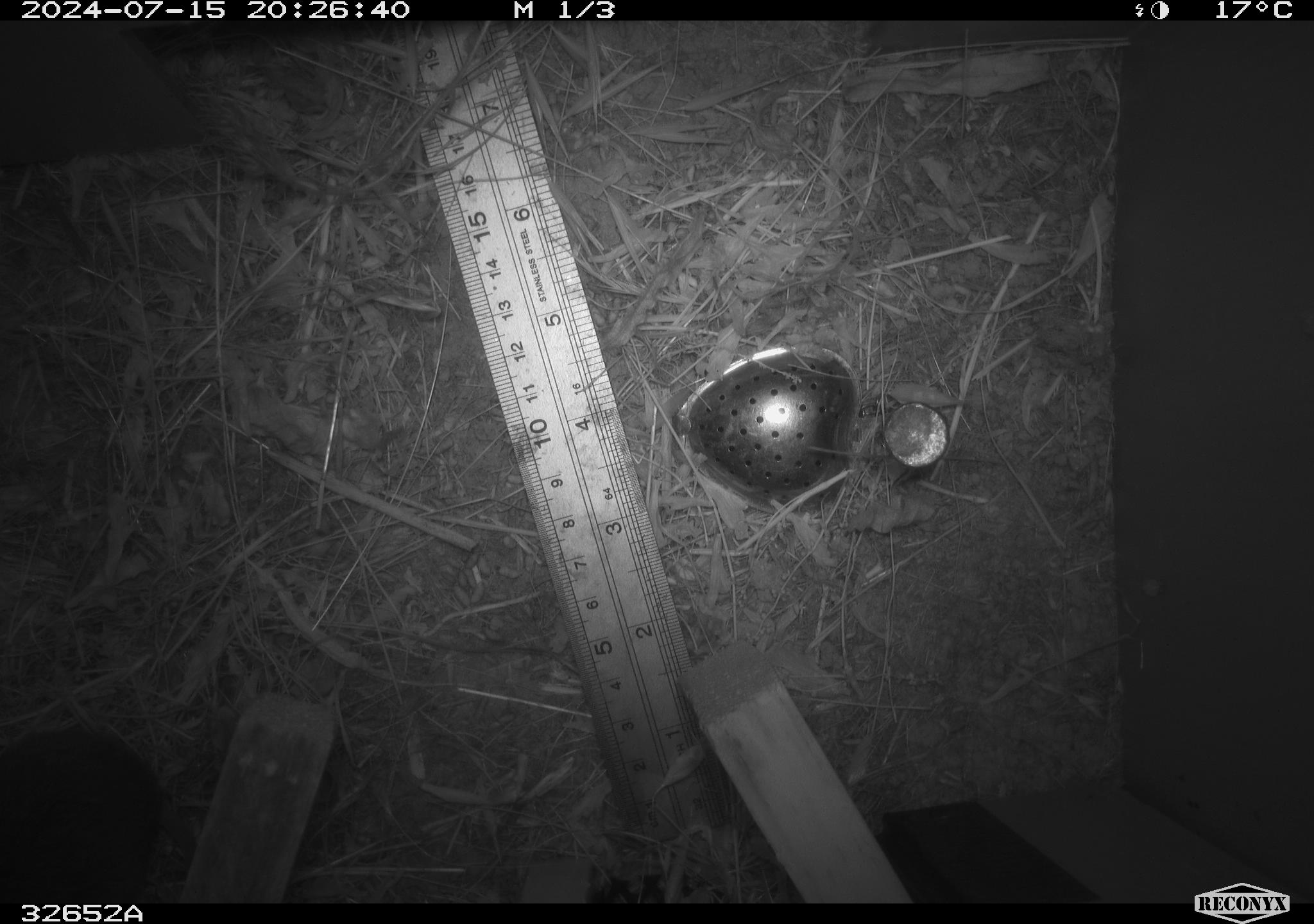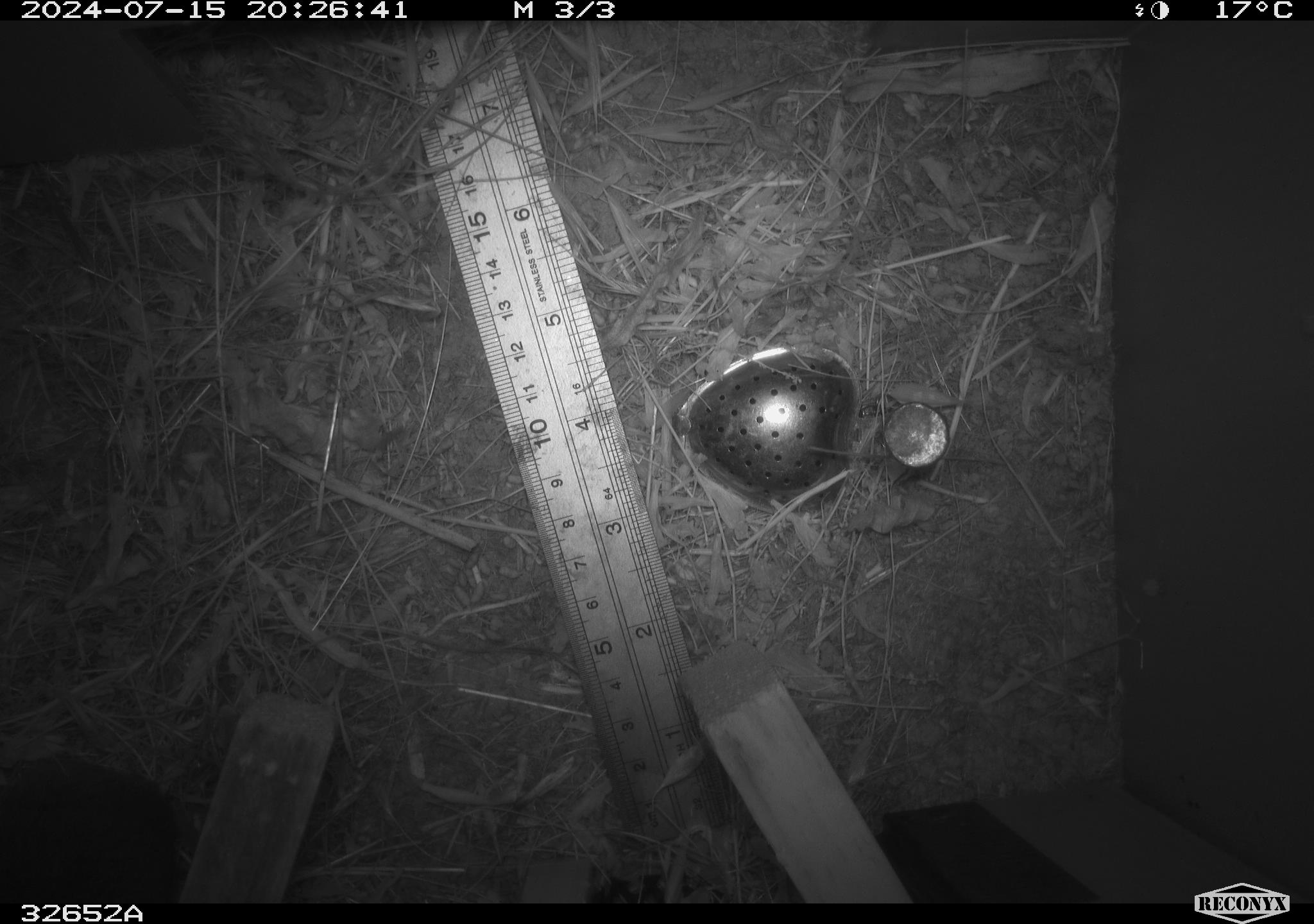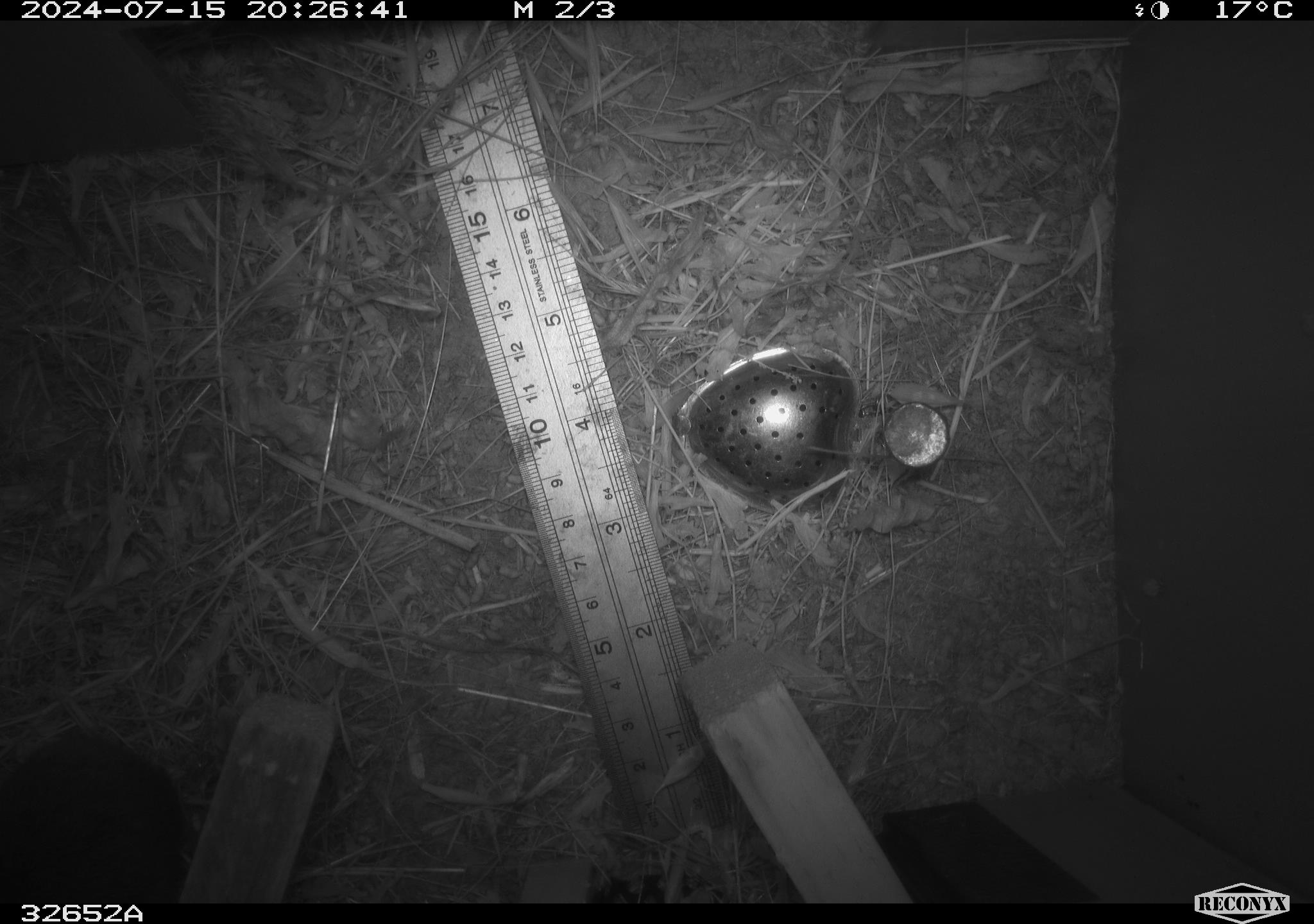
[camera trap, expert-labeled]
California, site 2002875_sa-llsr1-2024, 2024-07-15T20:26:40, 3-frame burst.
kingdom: Animalia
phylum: Chordata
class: Mammalia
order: Rodentia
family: Cricetidae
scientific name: Arvicolinae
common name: voles, lemmings, and muskrats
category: arvicolinae subfamily